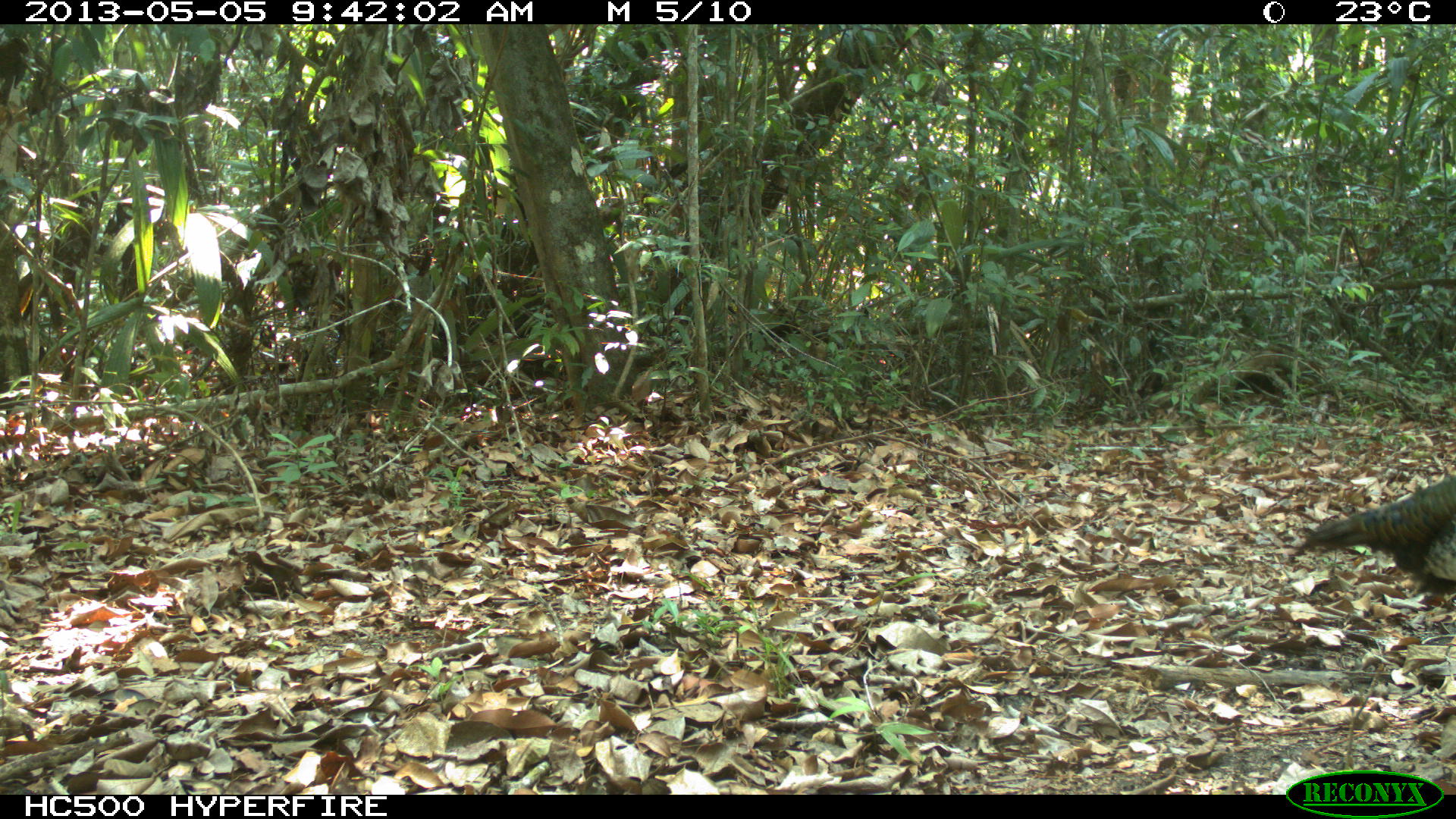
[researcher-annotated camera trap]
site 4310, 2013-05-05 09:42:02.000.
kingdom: Animalia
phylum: Chordata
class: Aves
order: Galliformes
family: Phasianidae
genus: Meleagris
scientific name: Meleagris ocellata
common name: ocellated turkey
Meleagris ocellata (ocellated turkey), count 1, sex male.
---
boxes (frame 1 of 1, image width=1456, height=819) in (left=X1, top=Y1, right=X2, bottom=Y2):
meleagris ocellata: (left=1303, top=476, right=1456, bottom=606)